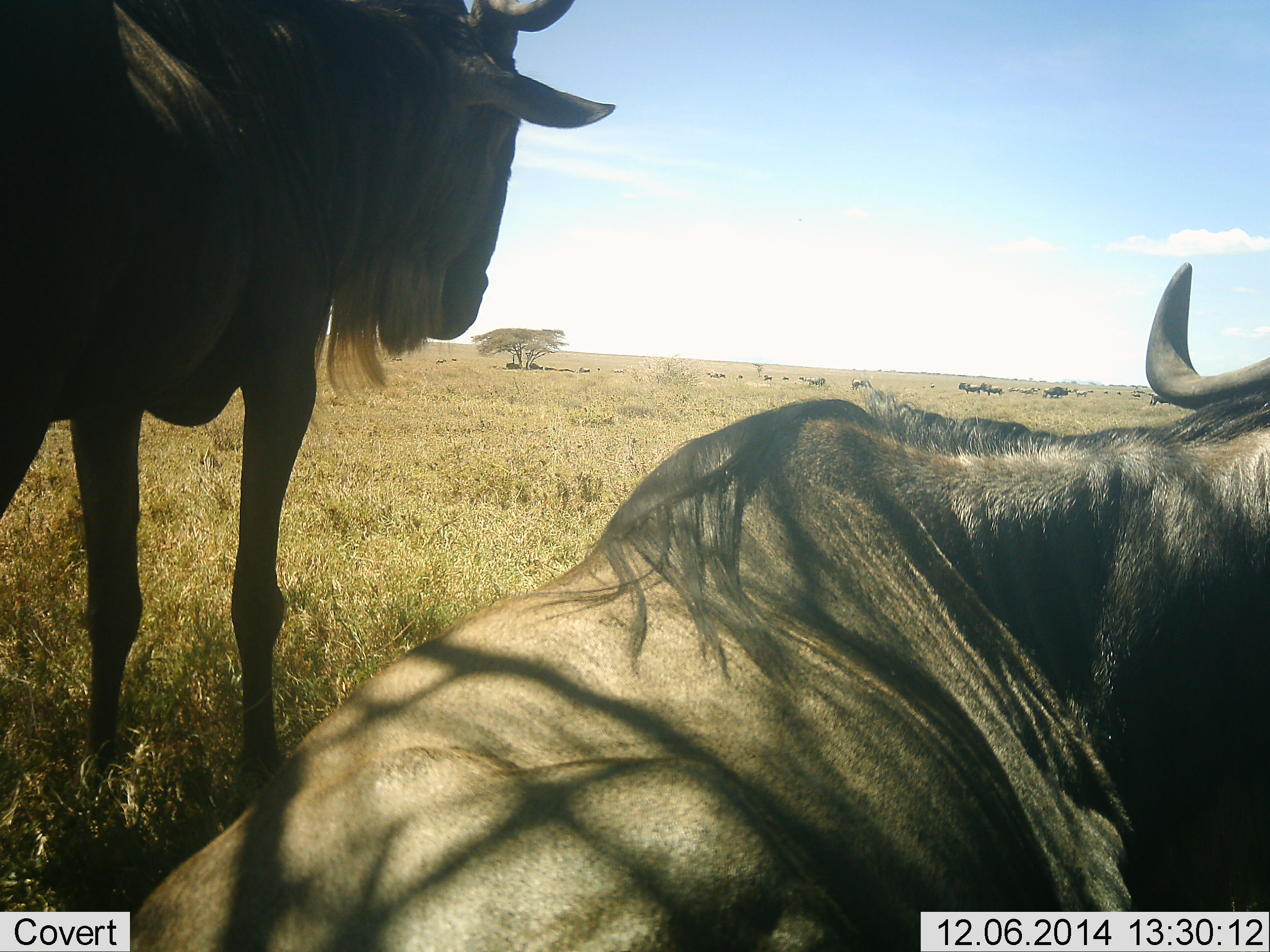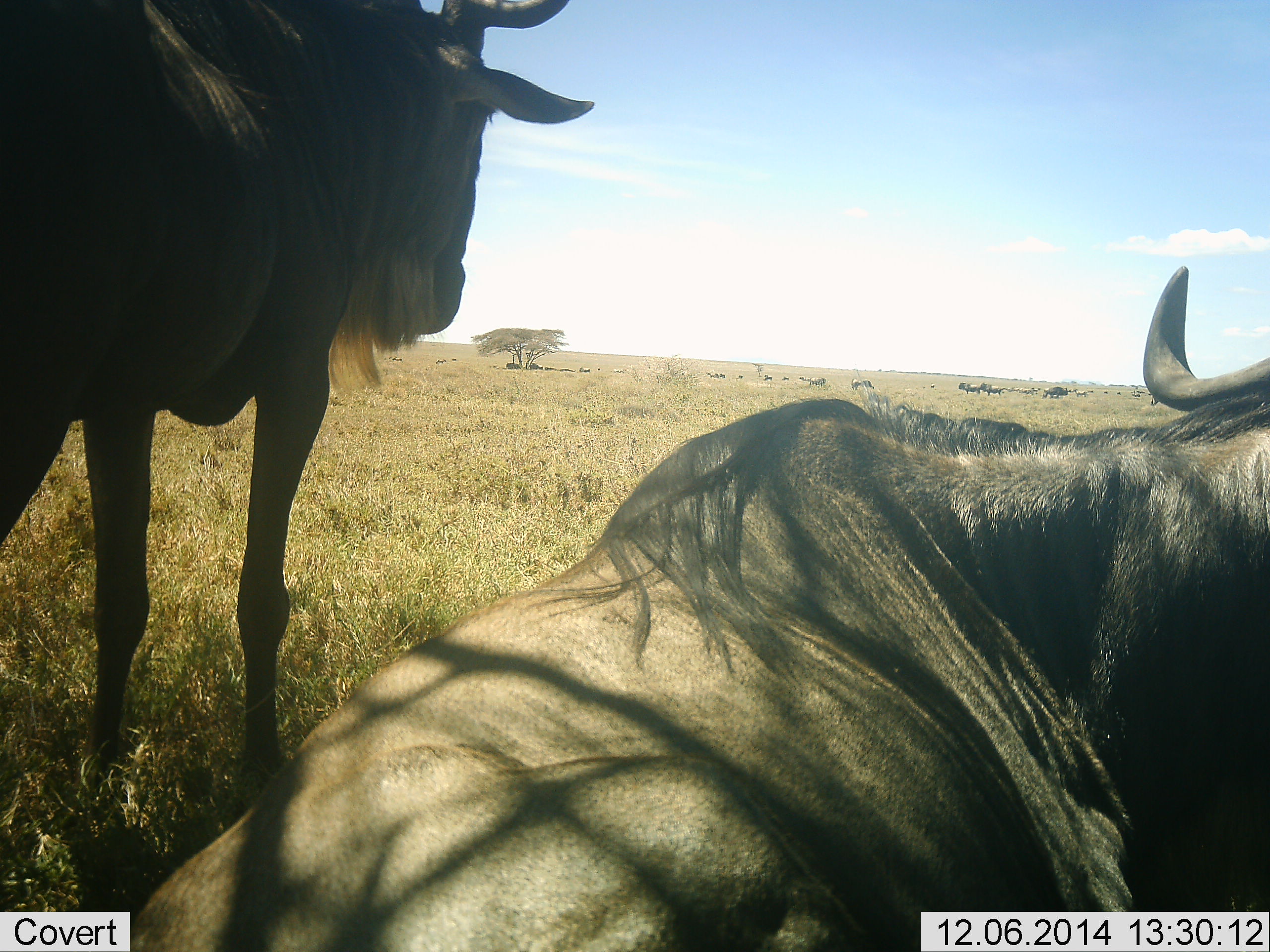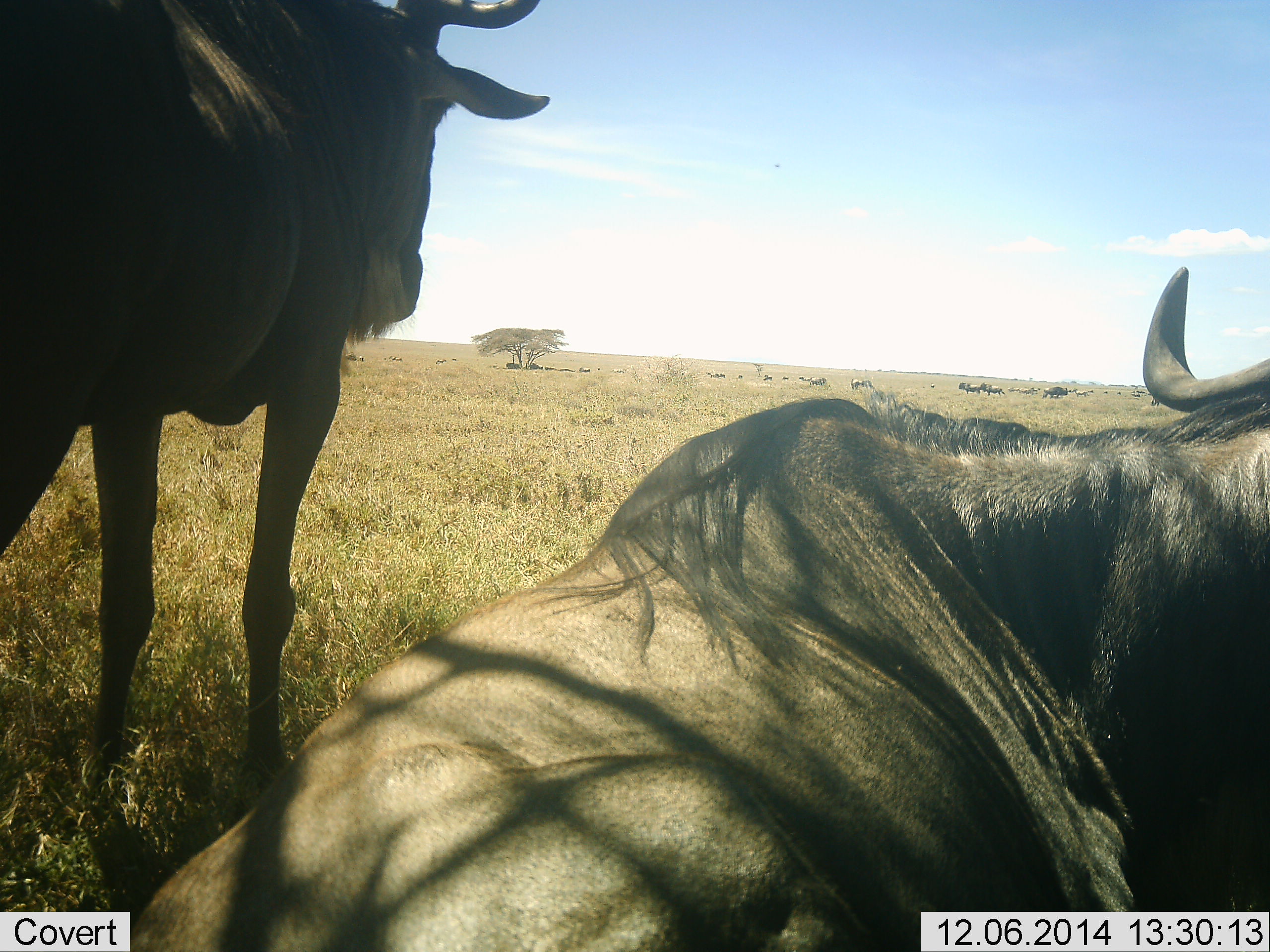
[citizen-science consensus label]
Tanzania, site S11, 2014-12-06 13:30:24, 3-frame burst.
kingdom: Animalia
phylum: Chordata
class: Mammalia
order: Artiodactyla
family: Bovidae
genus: Connochaetes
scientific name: Connochaetes taurinus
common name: blue wildebeest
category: wildebeest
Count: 2.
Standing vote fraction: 70%.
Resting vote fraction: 100%.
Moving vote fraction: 0%.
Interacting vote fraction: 0%.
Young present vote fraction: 0%.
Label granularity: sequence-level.